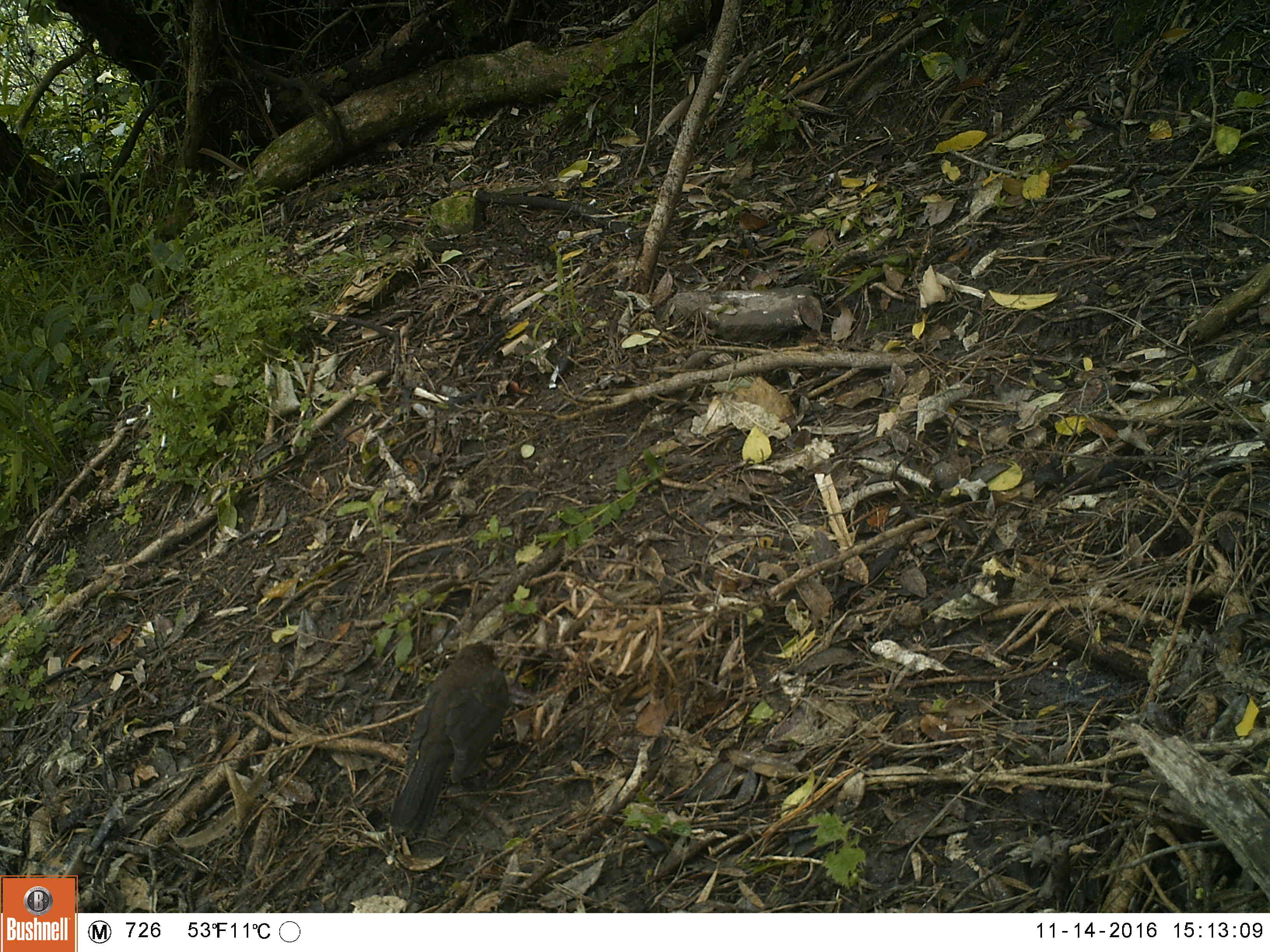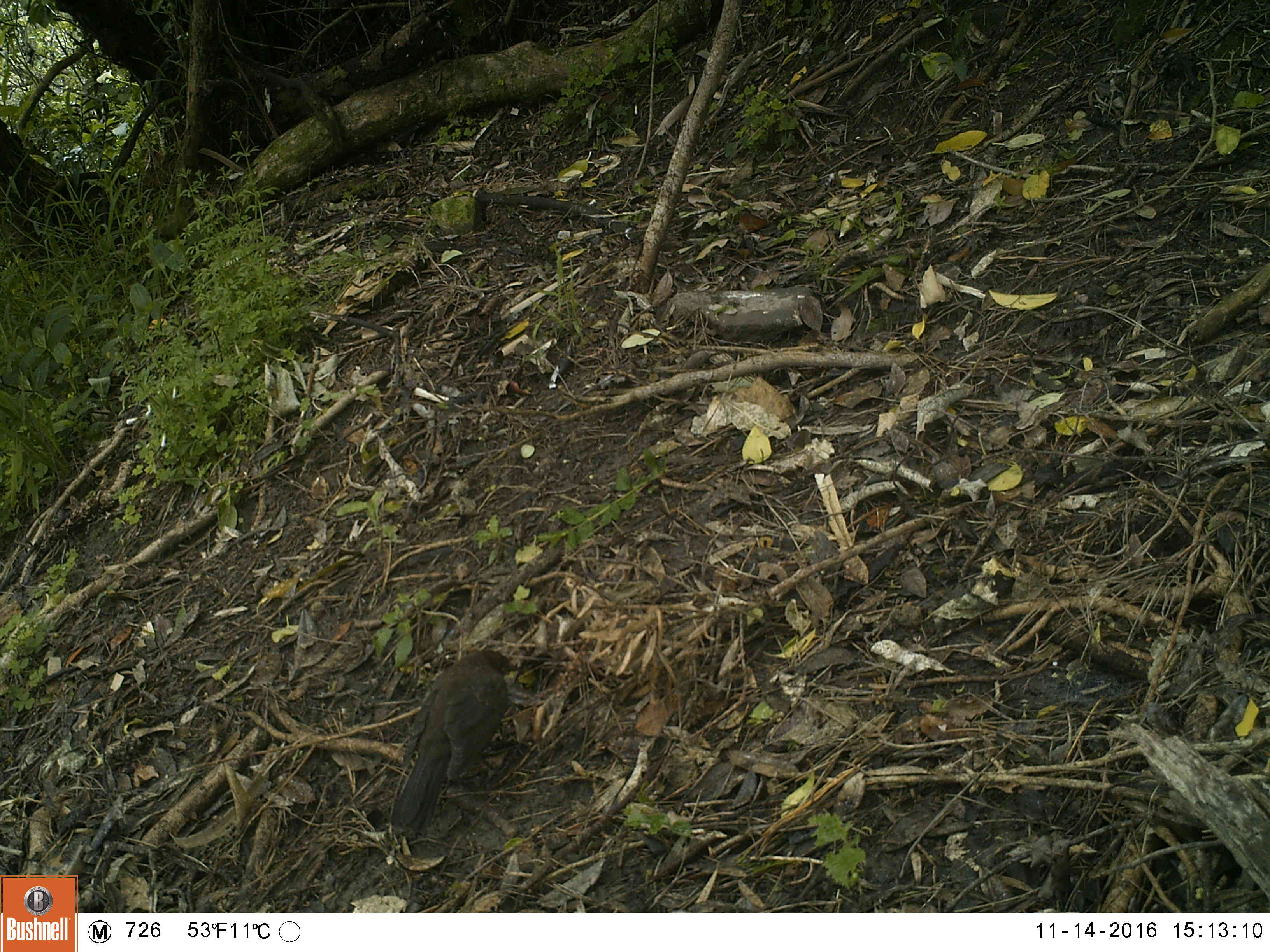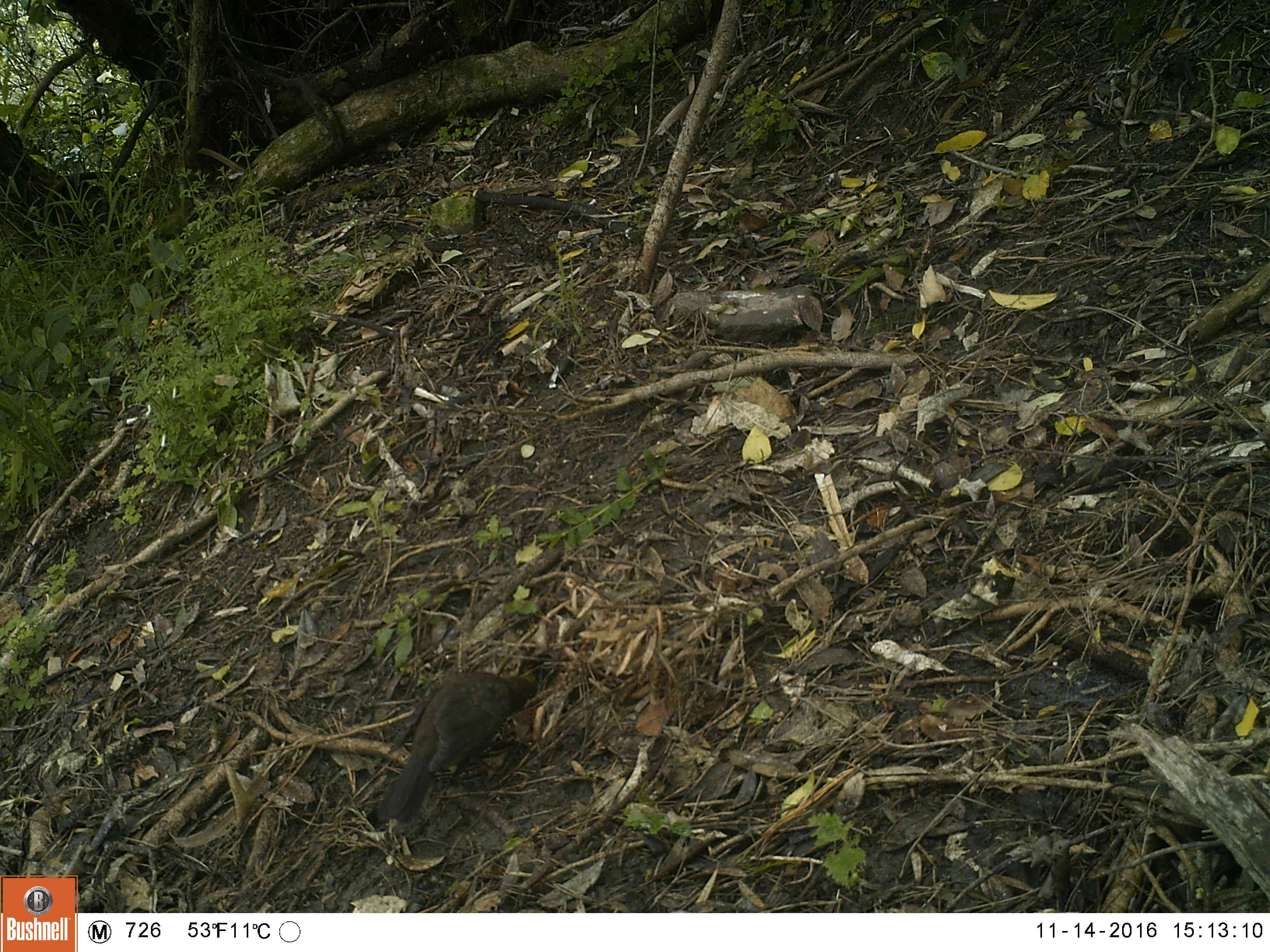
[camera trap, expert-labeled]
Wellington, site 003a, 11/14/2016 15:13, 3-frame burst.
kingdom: Animalia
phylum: Chordata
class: Aves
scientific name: Aves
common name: bird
Bird (Aves).